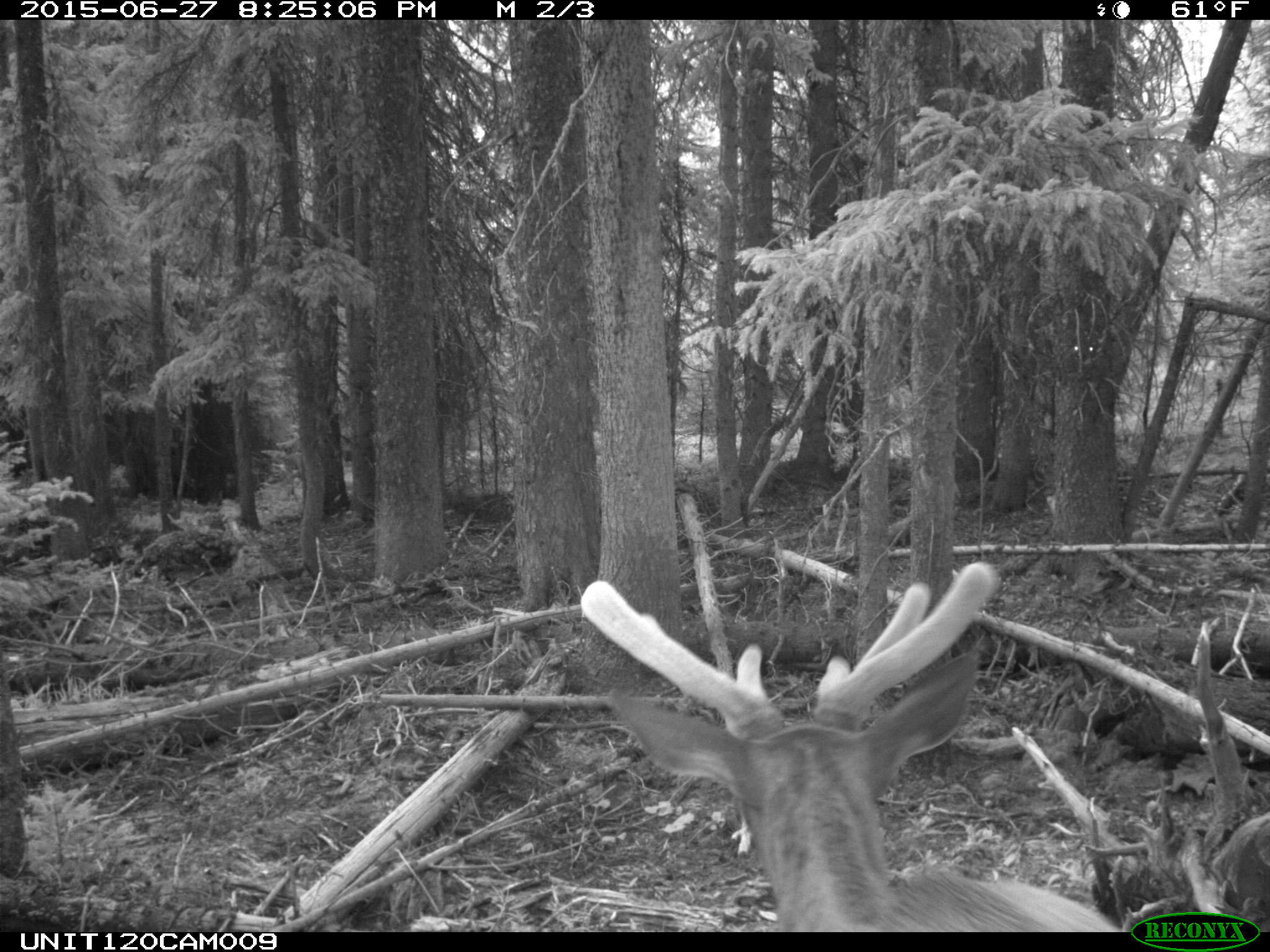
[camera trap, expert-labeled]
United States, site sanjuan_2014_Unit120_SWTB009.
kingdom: Animalia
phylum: Chordata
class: Mammalia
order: Artiodactyla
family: Cervidae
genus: Cervus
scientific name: Cervus elaphus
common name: red deer